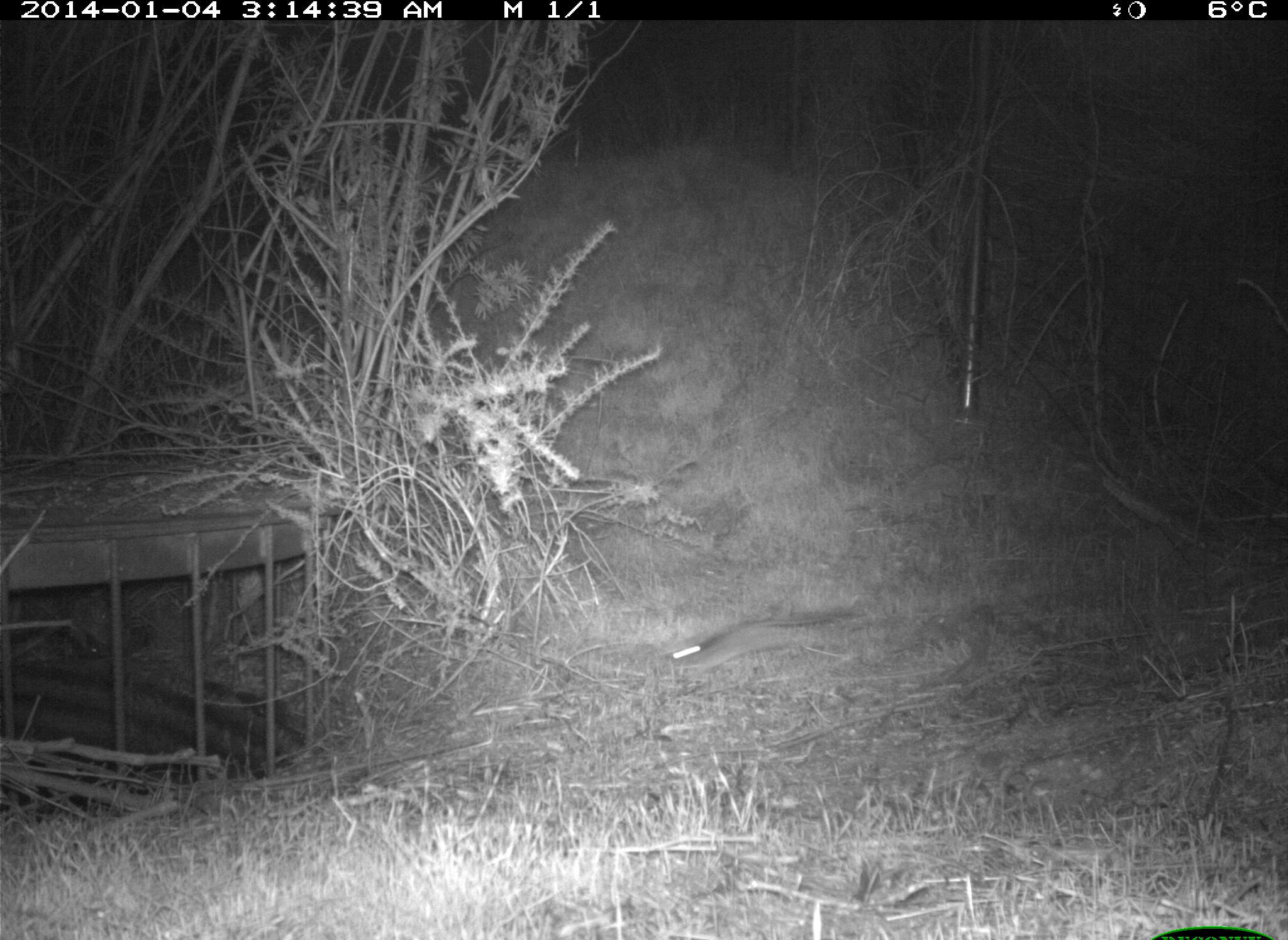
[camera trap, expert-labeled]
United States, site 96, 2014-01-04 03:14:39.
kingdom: Animalia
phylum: Chordata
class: Mammalia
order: Rodentia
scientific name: Rodentia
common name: rodent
Rodent (Rodentia).